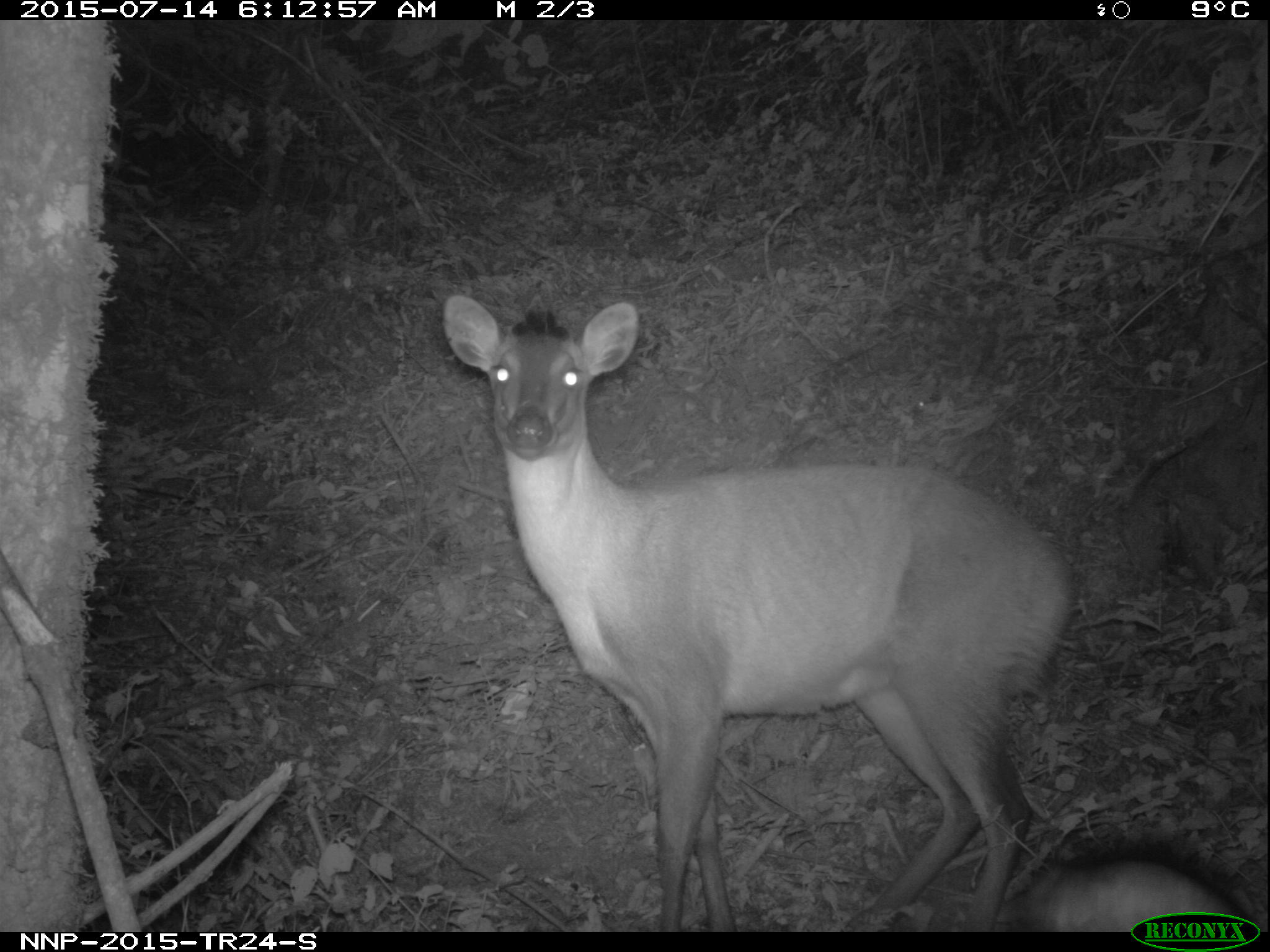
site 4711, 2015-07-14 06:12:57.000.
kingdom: Animalia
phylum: Chordata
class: Mammalia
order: Artiodactyla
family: Bovidae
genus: Cephalophus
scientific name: Cephalophus nigrifrons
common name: black-fronted duiker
Cephalophus nigrifrons (black-fronted duiker), count 1.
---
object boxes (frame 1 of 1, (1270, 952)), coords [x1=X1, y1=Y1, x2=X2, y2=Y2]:
cephalophus nigrifrons: [x1=438, y1=293, x2=1080, y2=929]; [x1=994, y1=833, x2=1260, y2=927]